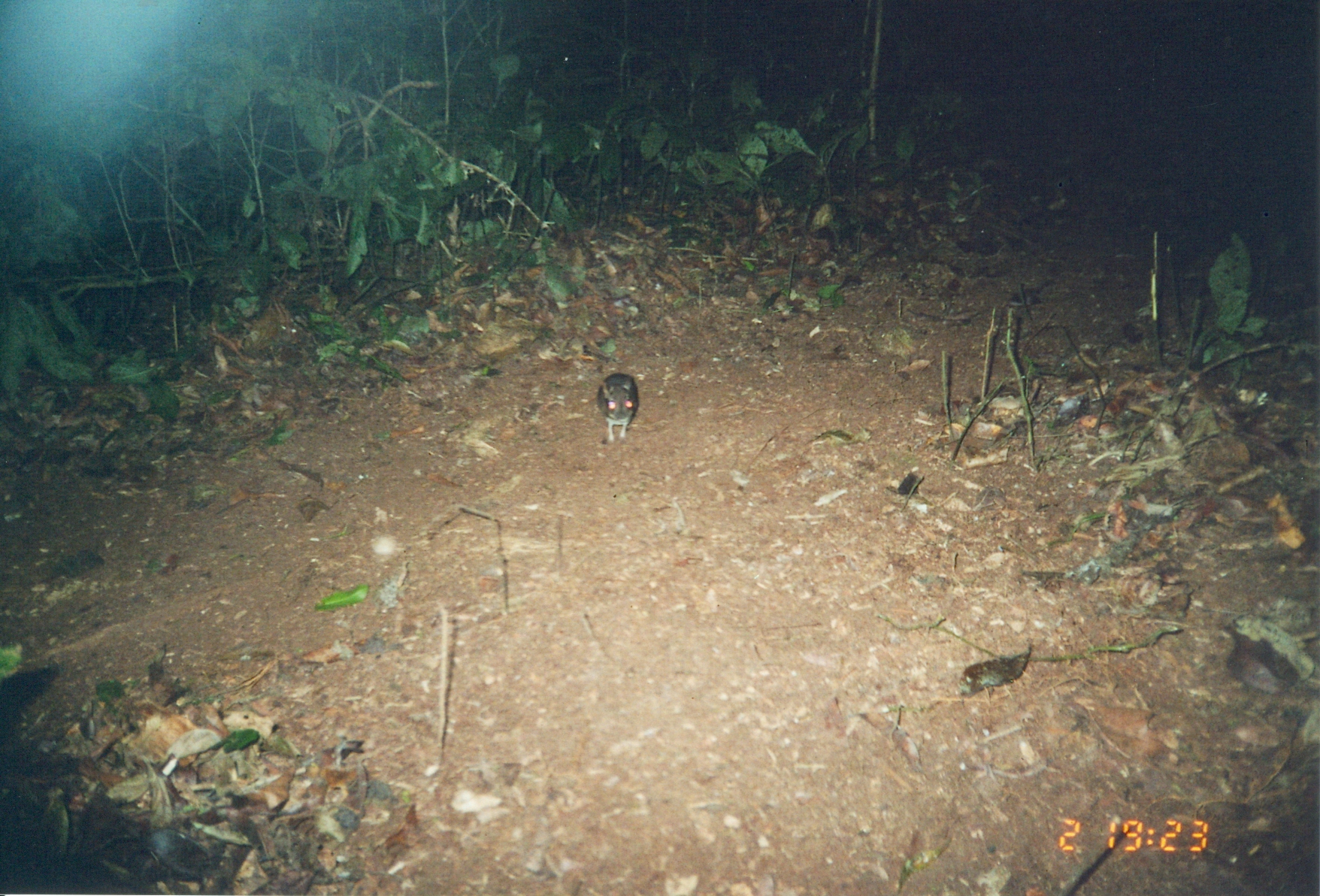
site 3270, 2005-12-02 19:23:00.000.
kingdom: Animalia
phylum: Chordata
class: Mammalia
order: Macroscelidea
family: Macroscelididae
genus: Petrodromus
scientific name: Petrodromus tetradactylus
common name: four-toed sengi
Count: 1.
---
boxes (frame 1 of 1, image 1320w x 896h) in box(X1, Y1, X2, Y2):
petrodromus tetradactylus: box(595, 371, 638, 442)